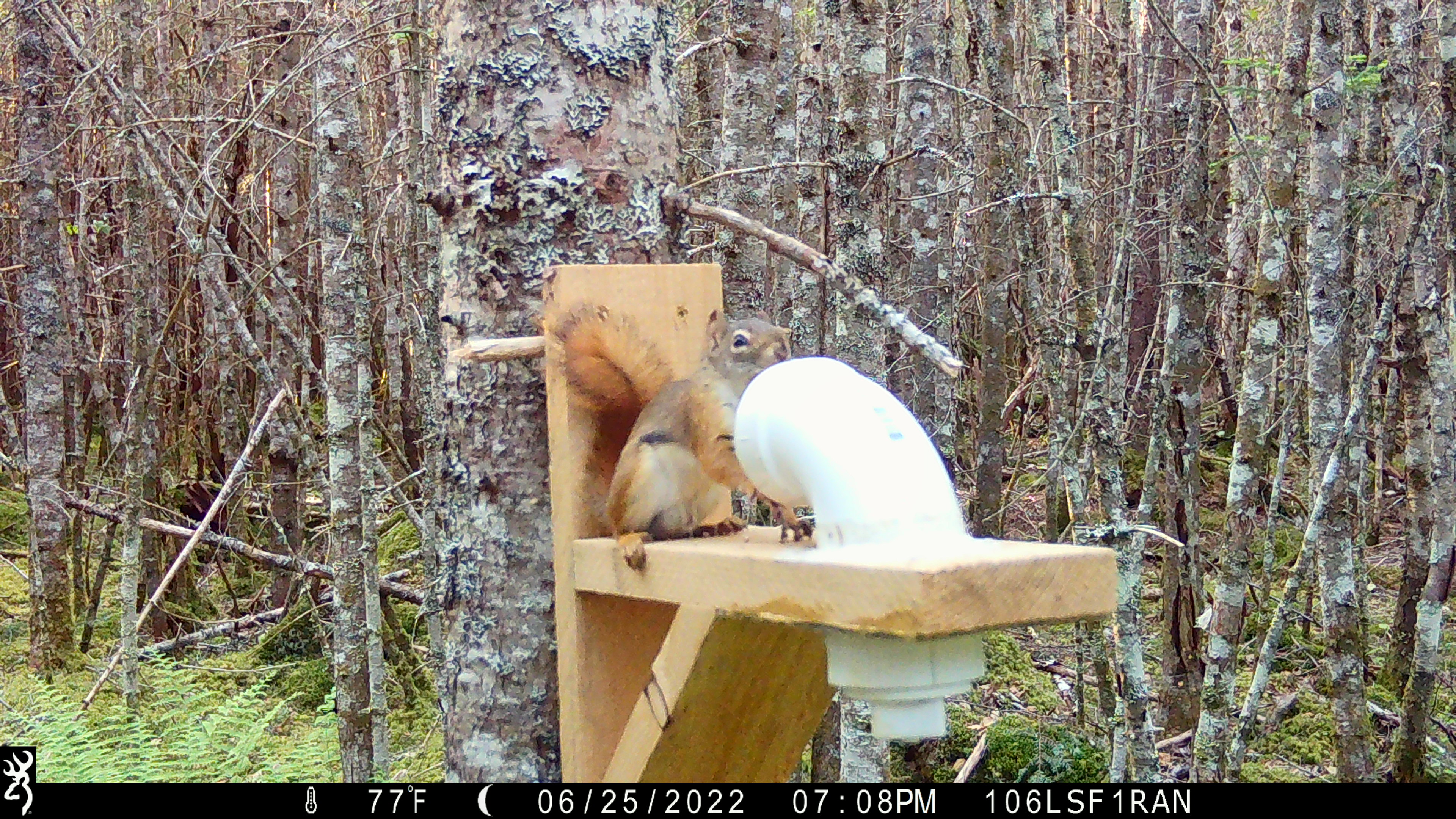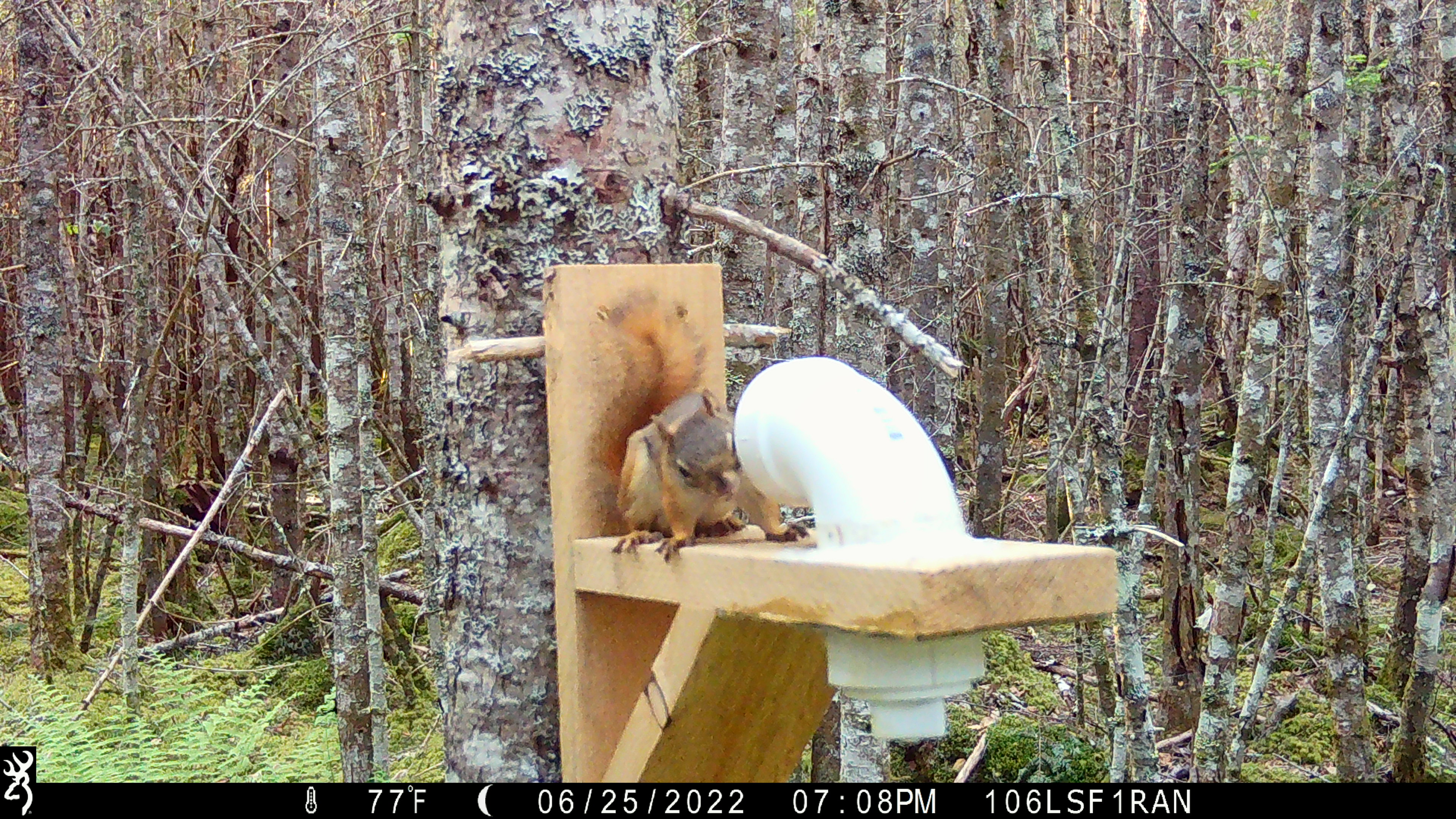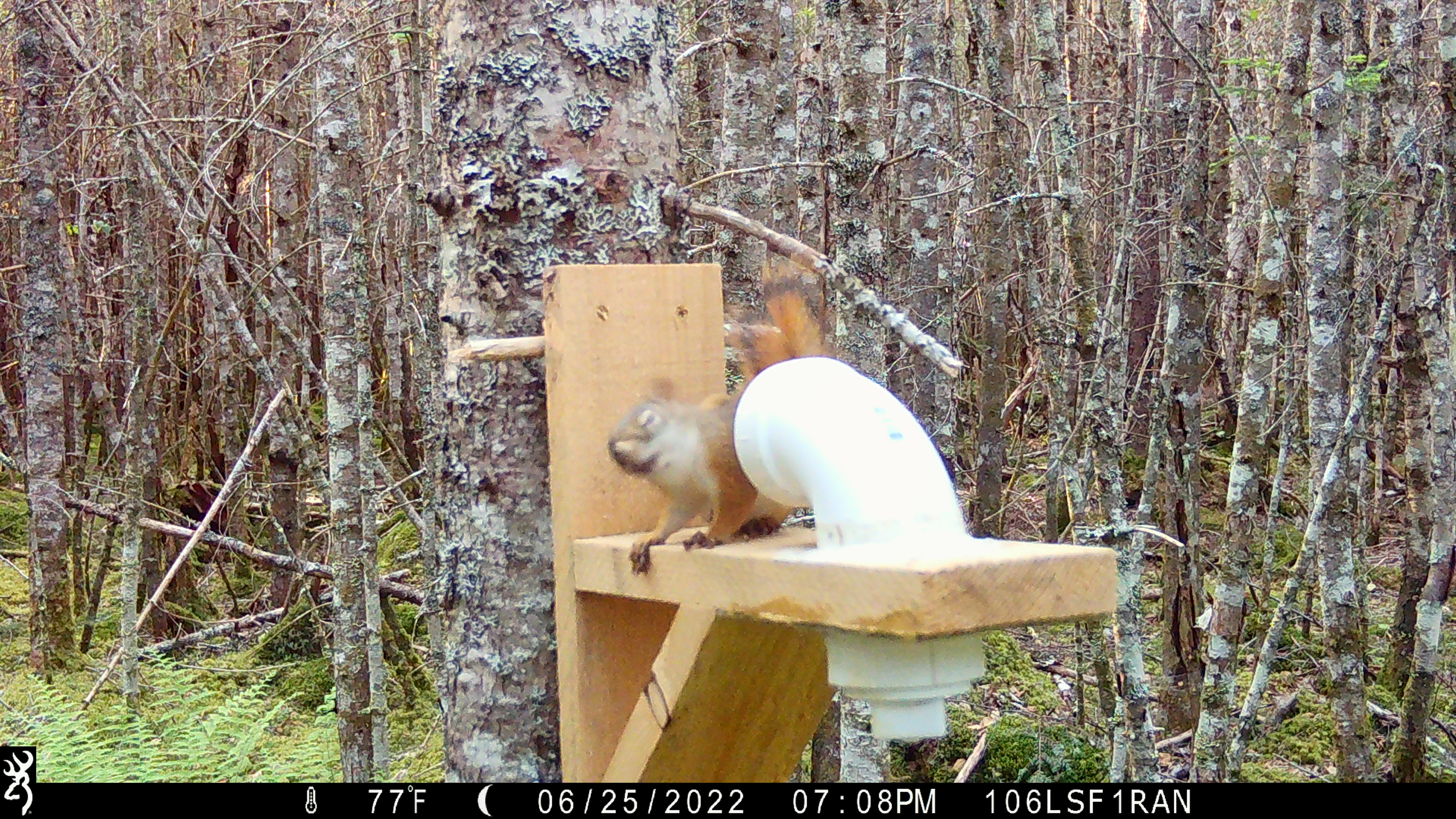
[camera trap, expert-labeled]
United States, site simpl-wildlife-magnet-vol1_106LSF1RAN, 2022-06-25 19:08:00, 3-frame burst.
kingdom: Animalia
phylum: Chordata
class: Mammalia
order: Rodentia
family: Sciuridae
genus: Tamiasciurus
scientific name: Tamiasciurus hudsonicus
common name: red squirrel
Red squirrel (Tamiasciurus hudsonicus).